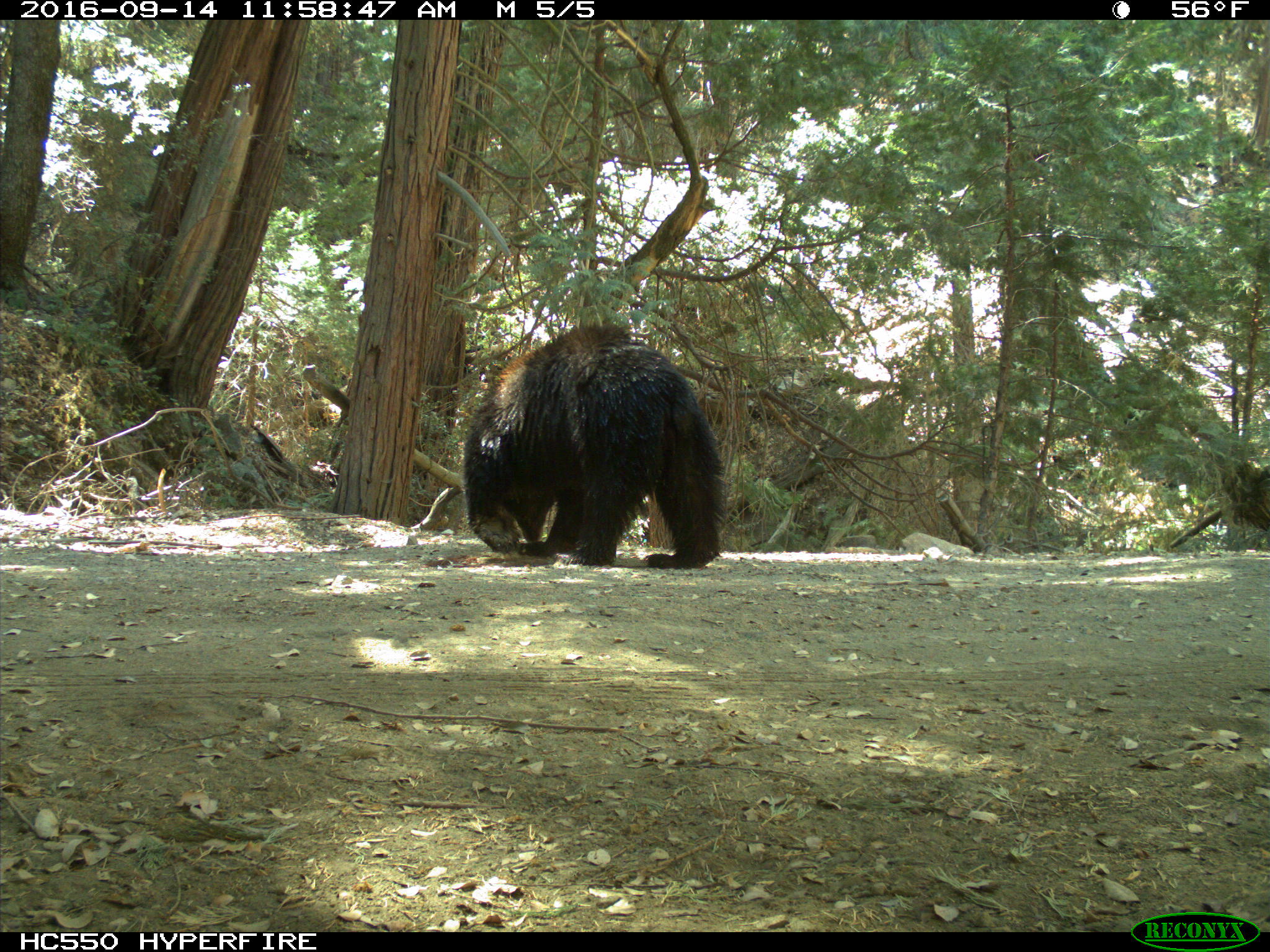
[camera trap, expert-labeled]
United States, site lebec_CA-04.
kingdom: Animalia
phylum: Chordata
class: Mammalia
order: Carnivora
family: Ursidae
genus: Ursus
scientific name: Ursus americanus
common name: american black bear